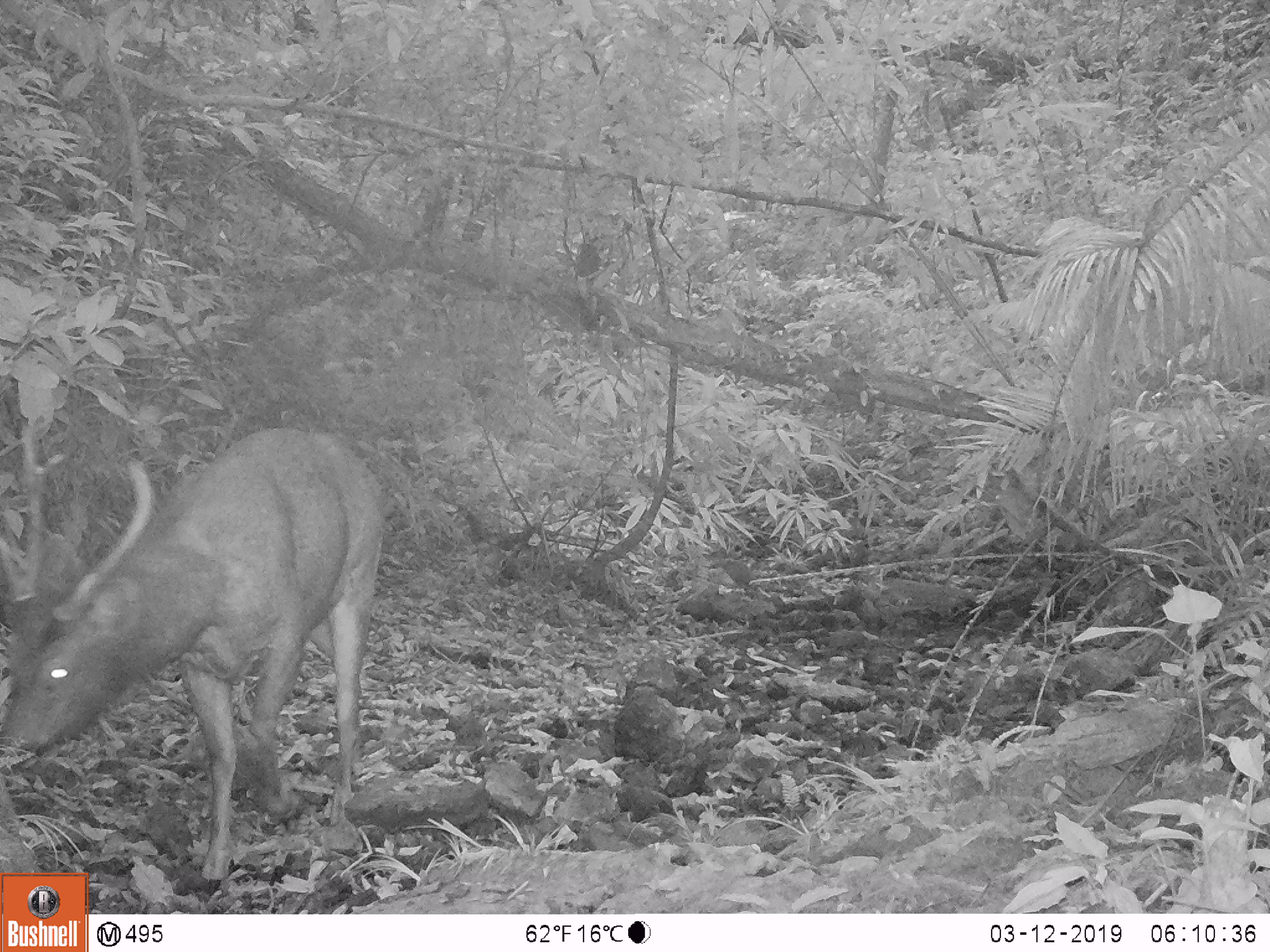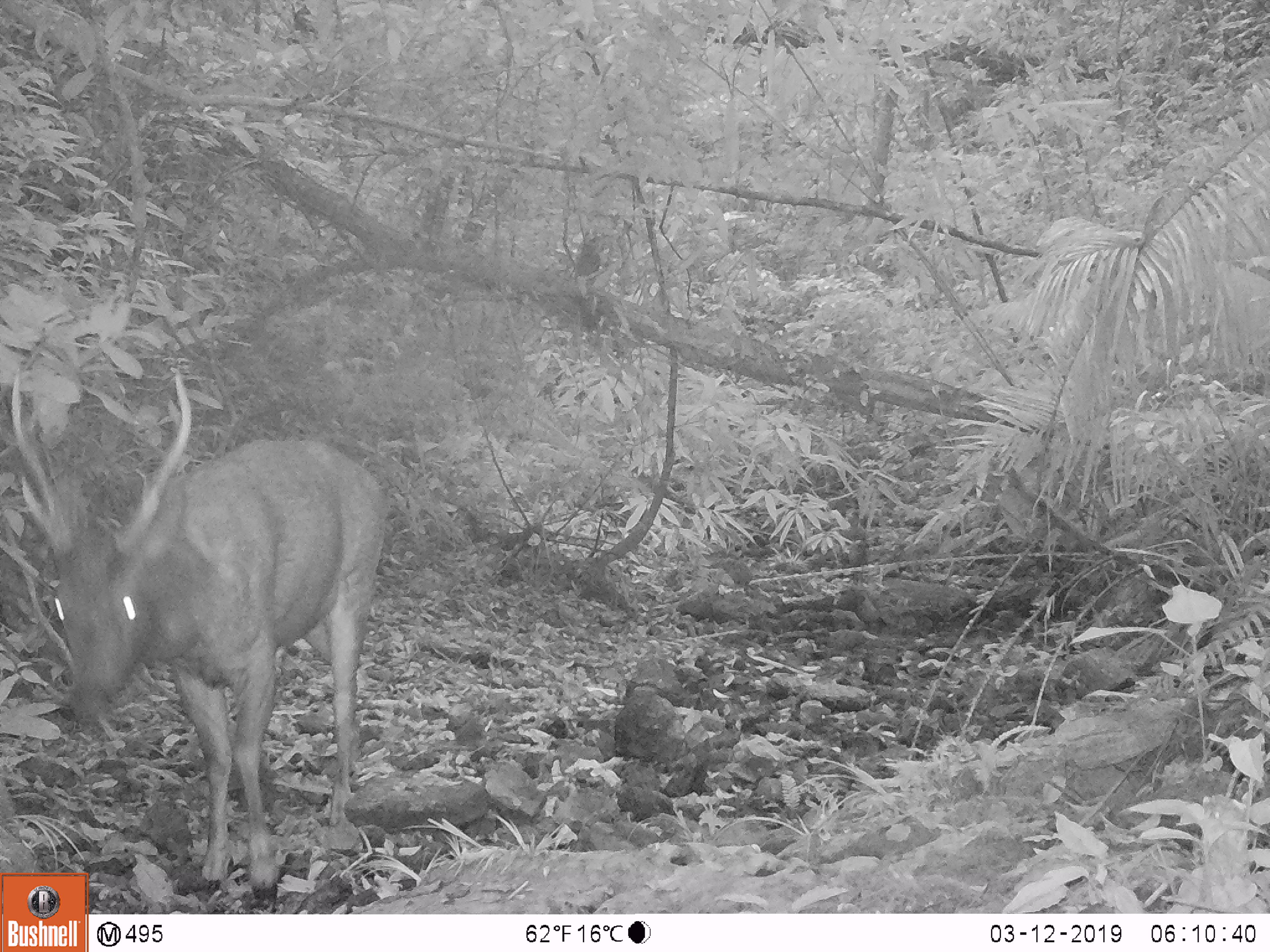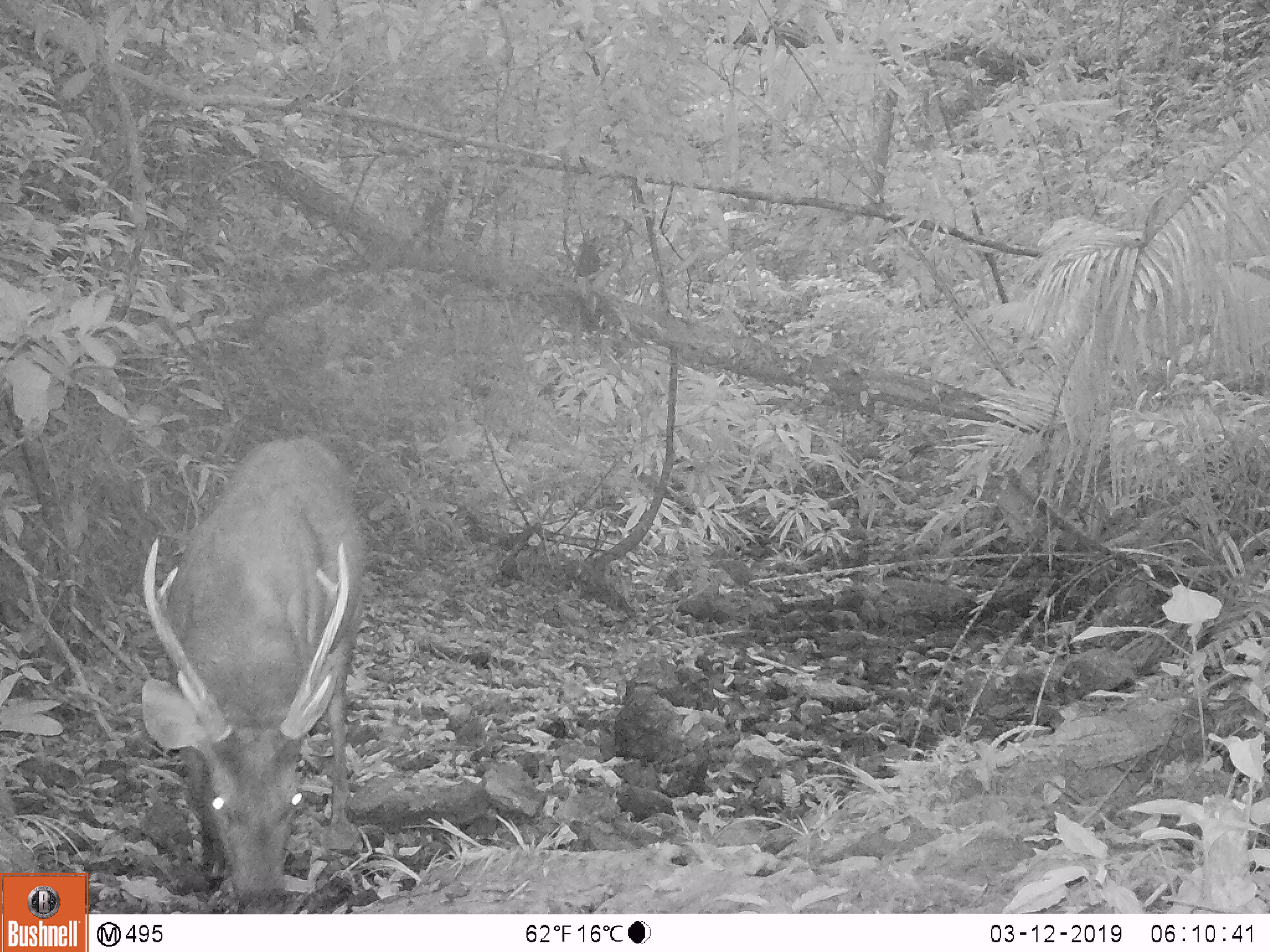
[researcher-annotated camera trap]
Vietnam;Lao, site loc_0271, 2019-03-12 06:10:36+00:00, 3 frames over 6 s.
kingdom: Animalia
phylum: Chordata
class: Mammalia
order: Artiodactyla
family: Cervidae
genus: Rusa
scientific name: Rusa unicolor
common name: sambar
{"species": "sambar (Rusa unicolor)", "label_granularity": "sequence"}